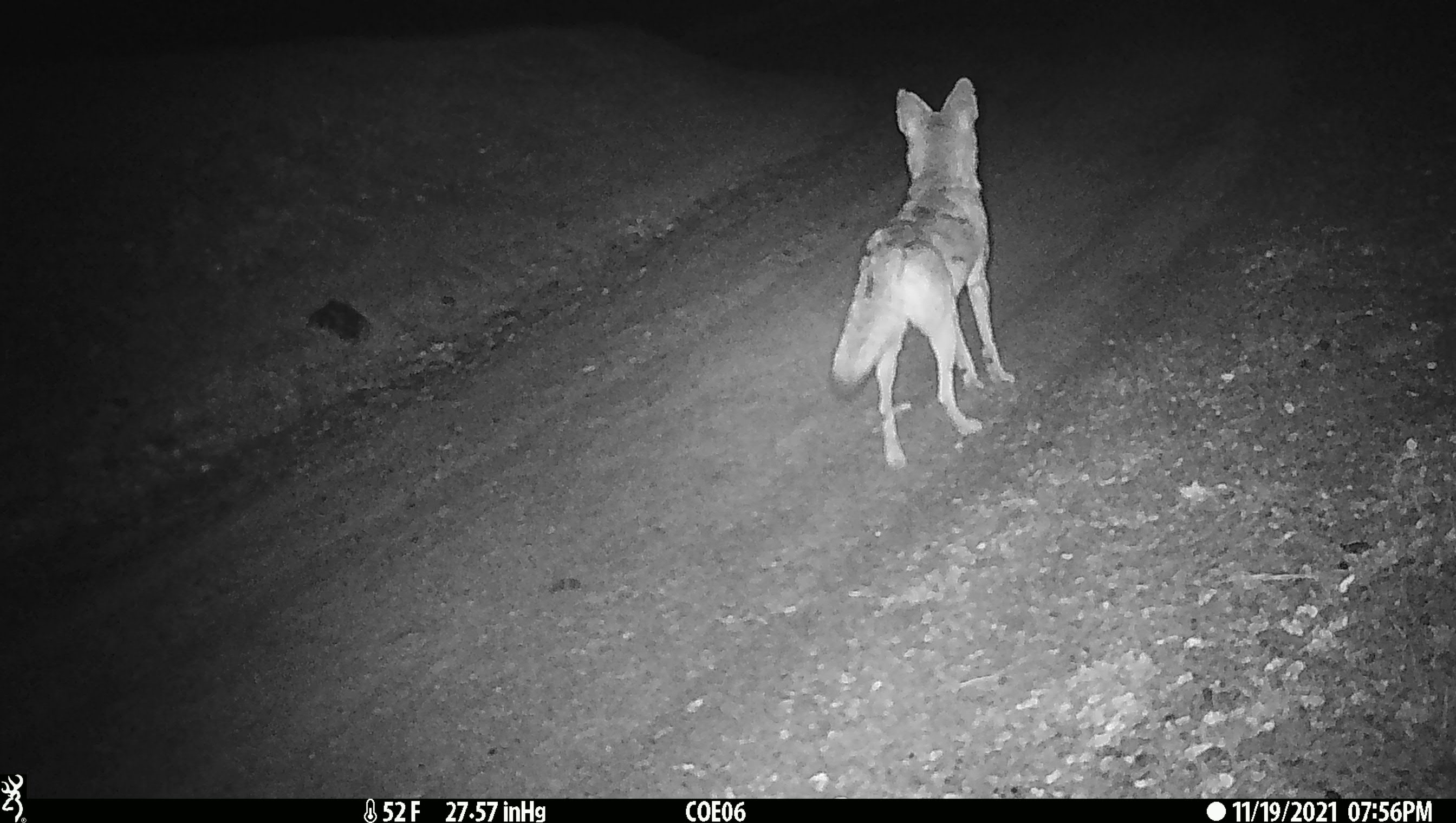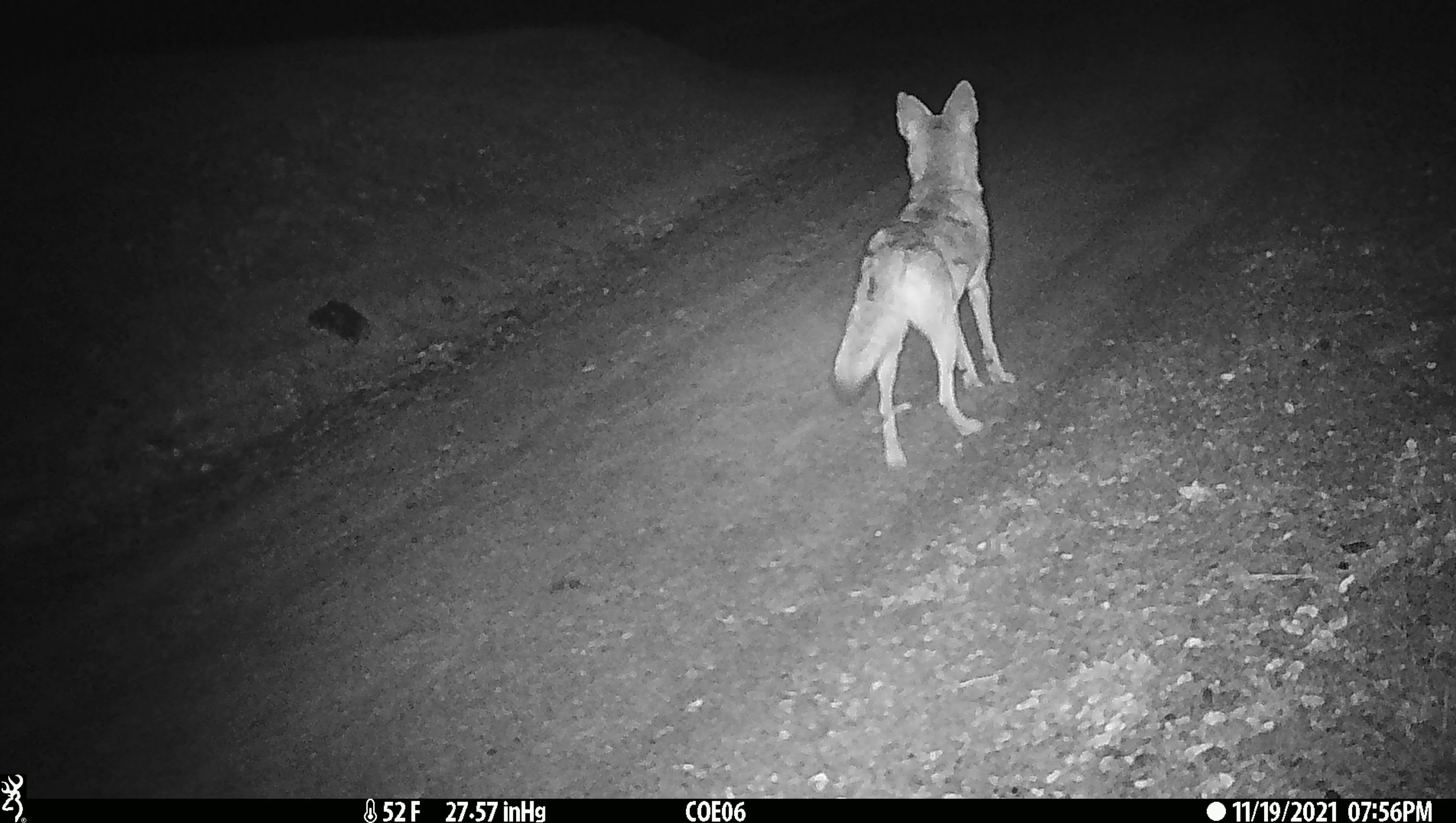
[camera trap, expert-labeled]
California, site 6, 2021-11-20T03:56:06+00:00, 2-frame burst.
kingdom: Animalia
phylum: Chordata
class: Mammalia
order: Carnivora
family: Canidae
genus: Canis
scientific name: Canis latrans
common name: coyote